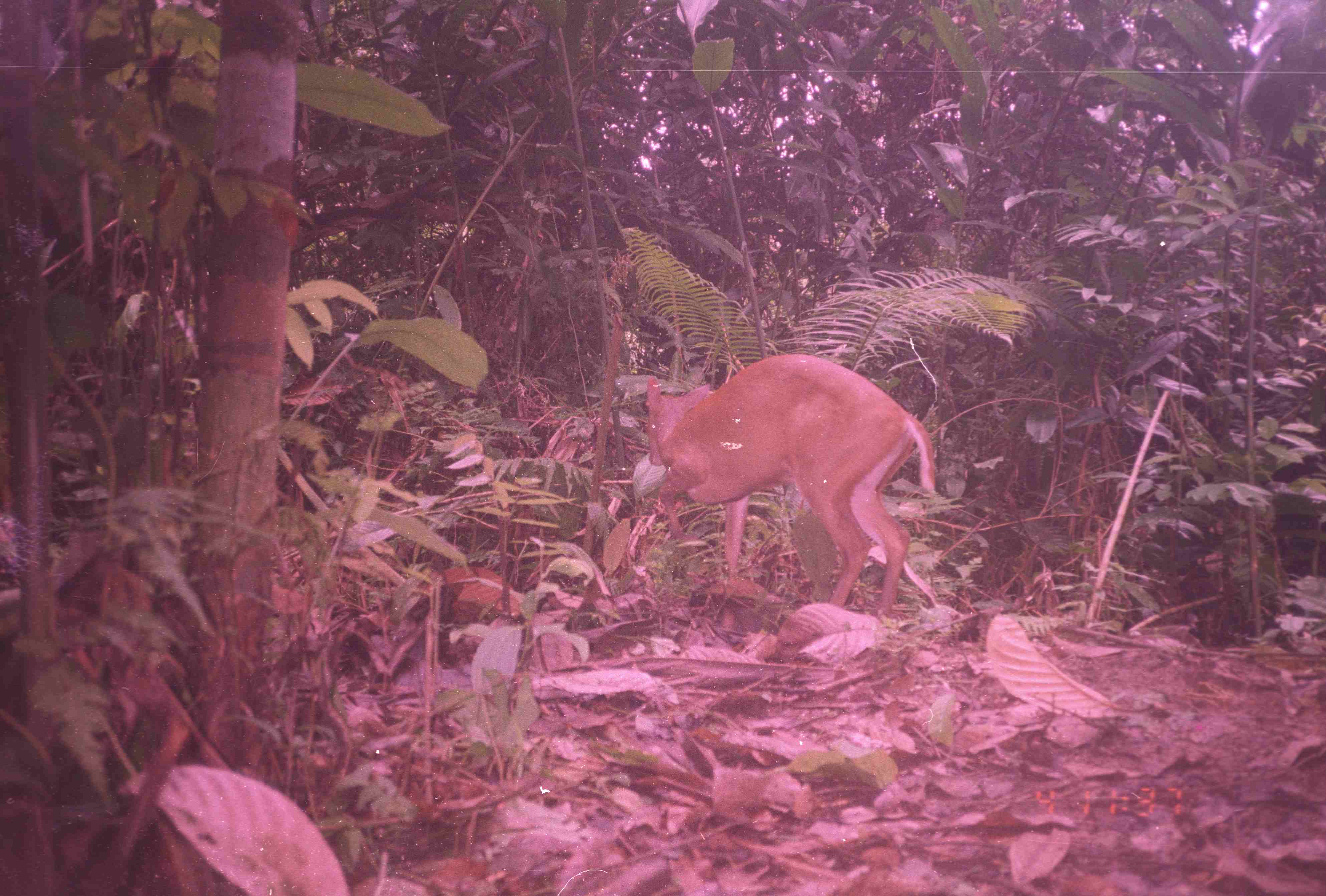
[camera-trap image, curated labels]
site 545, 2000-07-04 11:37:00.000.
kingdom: Animalia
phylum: Chordata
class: Mammalia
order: Artiodactyla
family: Cervidae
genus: Muntiacus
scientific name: Muntiacus muntjak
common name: southern red muntjac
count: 1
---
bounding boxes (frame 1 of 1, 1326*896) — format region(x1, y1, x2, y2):
muntiacus muntjak: region(645, 352, 937, 628)